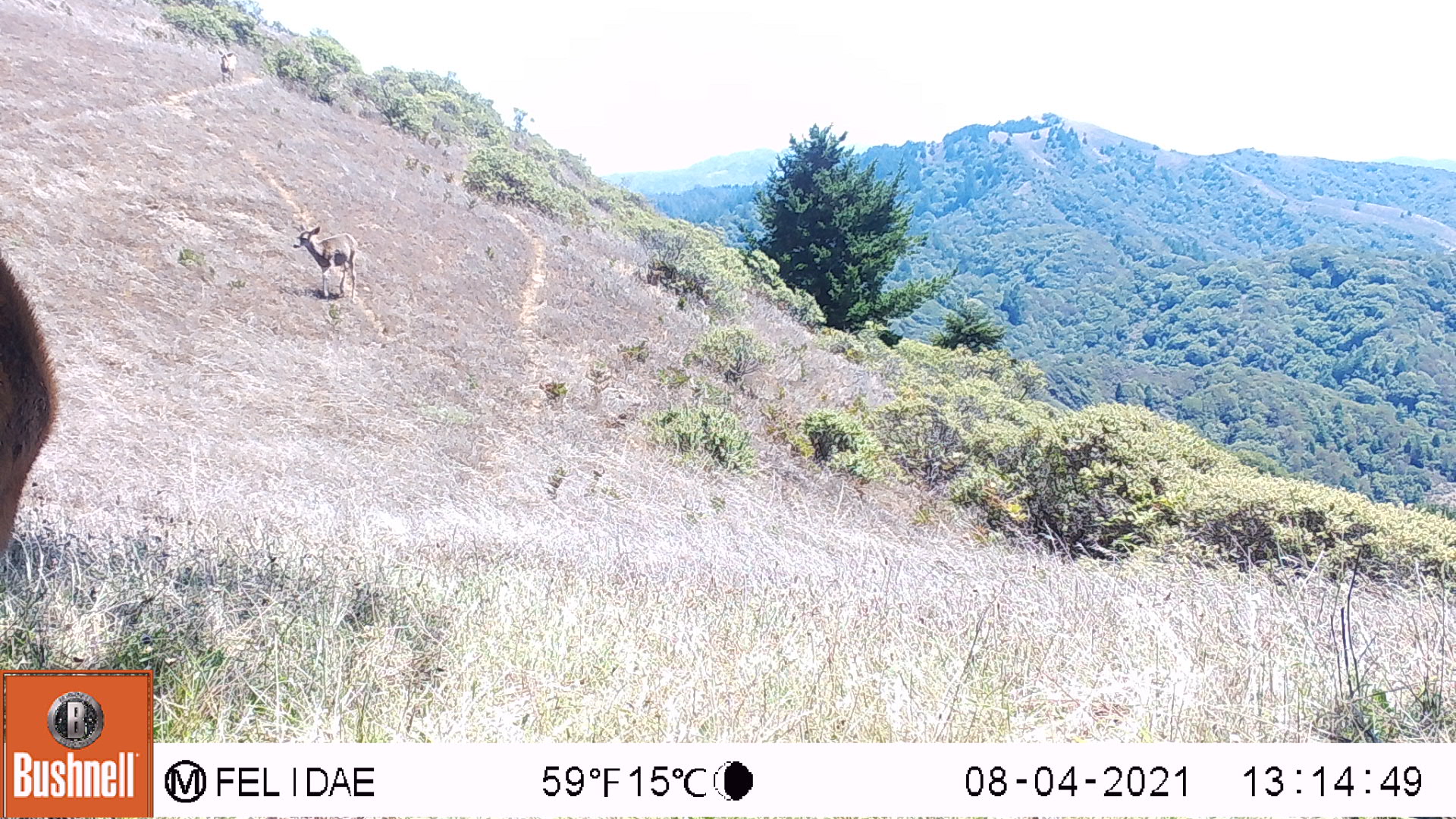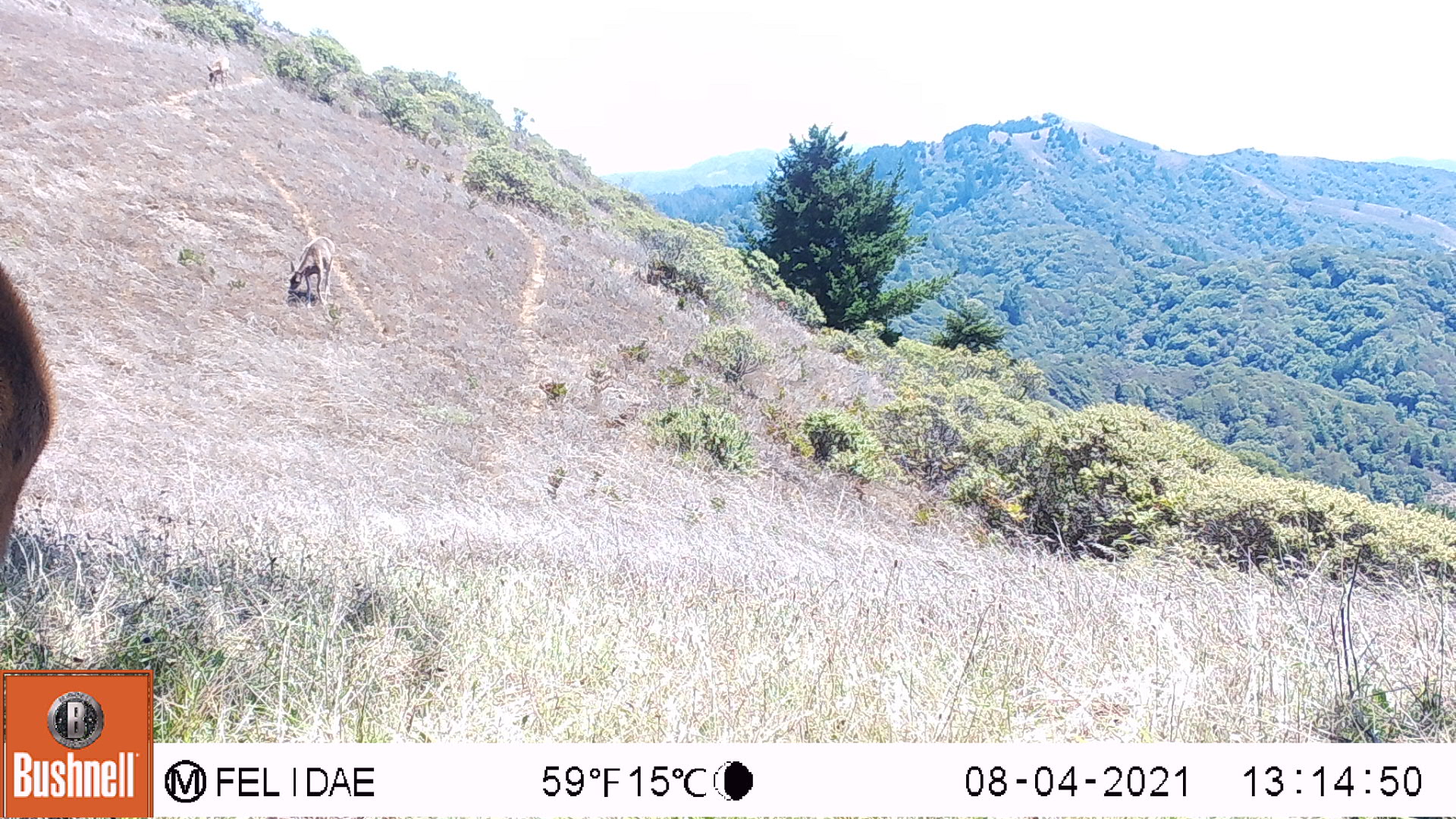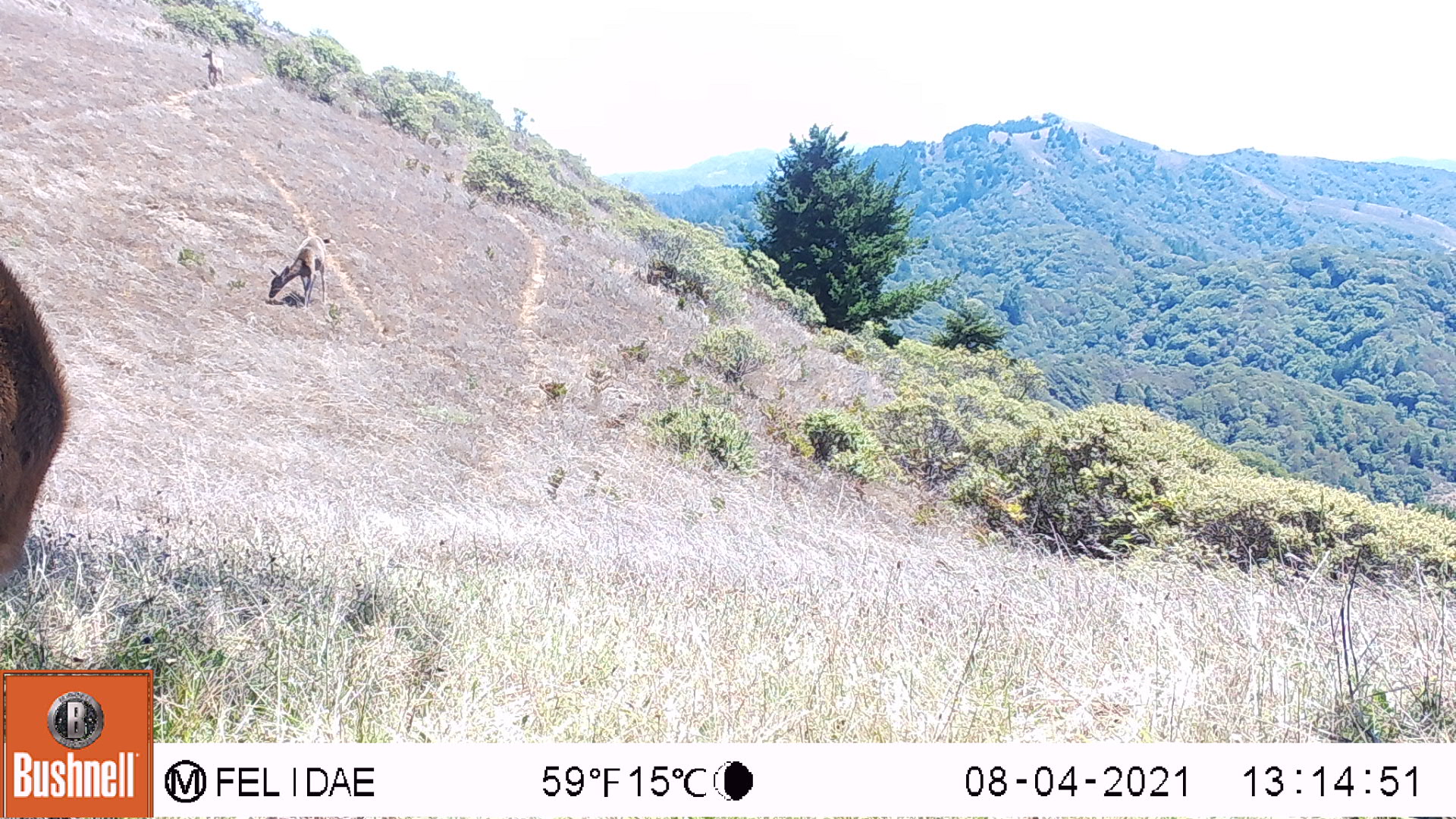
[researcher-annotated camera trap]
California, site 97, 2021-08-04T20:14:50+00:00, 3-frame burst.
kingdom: Animalia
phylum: Chordata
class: Mammalia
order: Artiodactyla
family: Cervidae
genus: Odocoileus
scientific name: Odocoileus hemionus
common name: mule deer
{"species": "mule deer (Odocoileus hemionus)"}